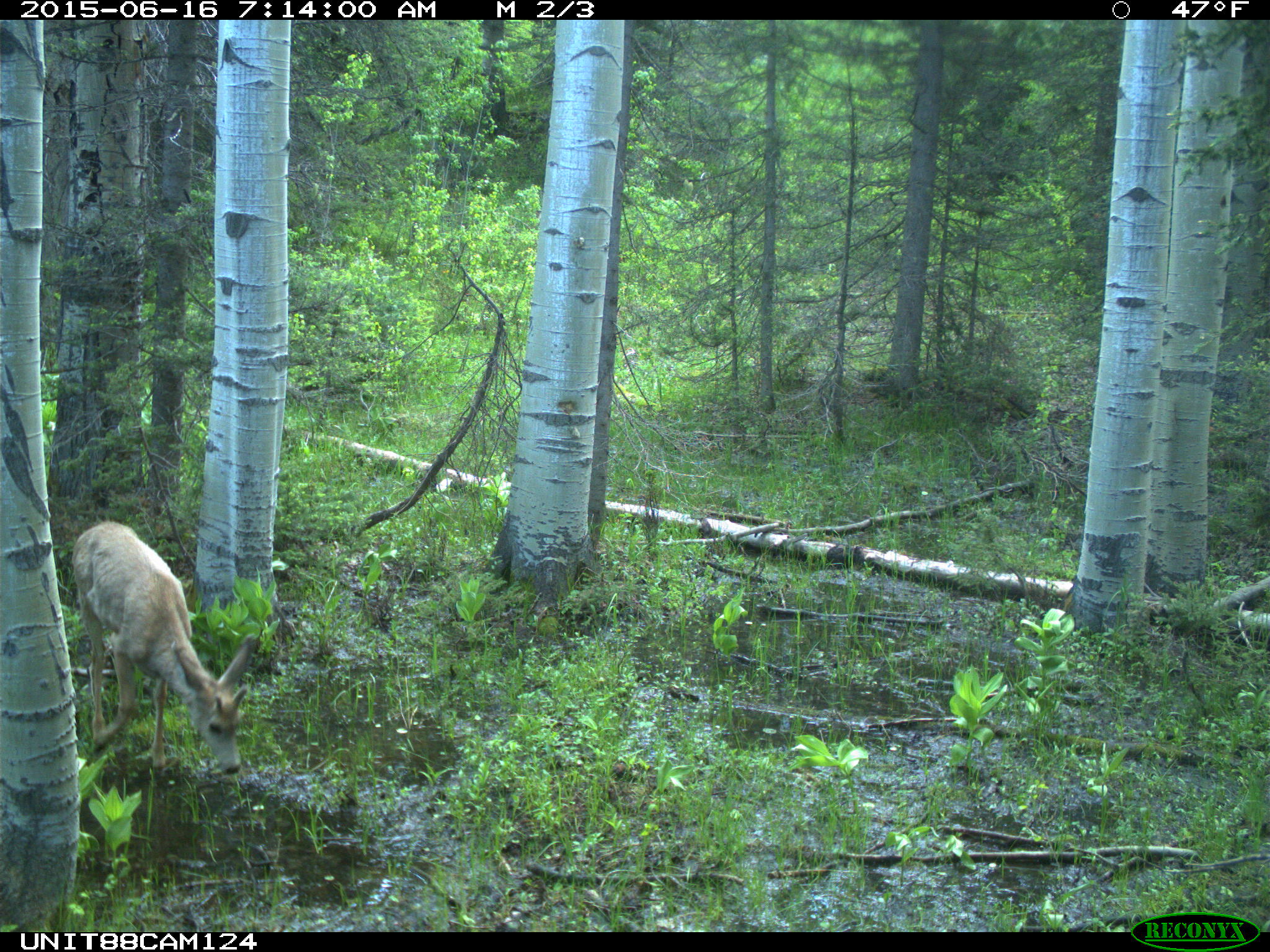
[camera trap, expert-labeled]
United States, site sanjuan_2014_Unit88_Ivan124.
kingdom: Animalia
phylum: Chordata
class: Mammalia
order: Artiodactyla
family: Cervidae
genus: Odocoileus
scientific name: Odocoileus hemionus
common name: mule deer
Odocoileus hemionus (mule deer).